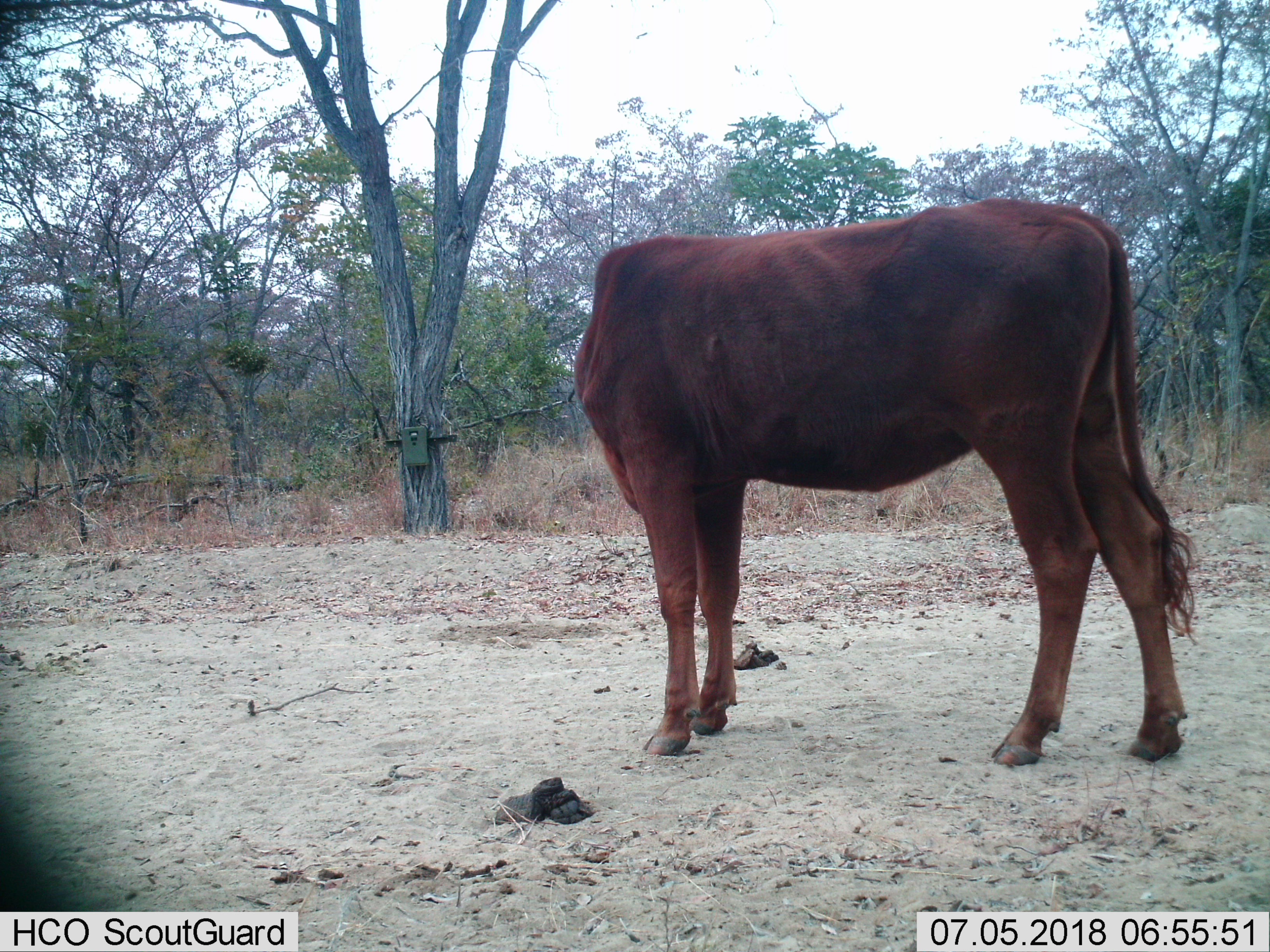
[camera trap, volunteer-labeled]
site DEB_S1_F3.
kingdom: Animalia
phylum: Chordata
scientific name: Vertebrata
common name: domestic animal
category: domesticanimal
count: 1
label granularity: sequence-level